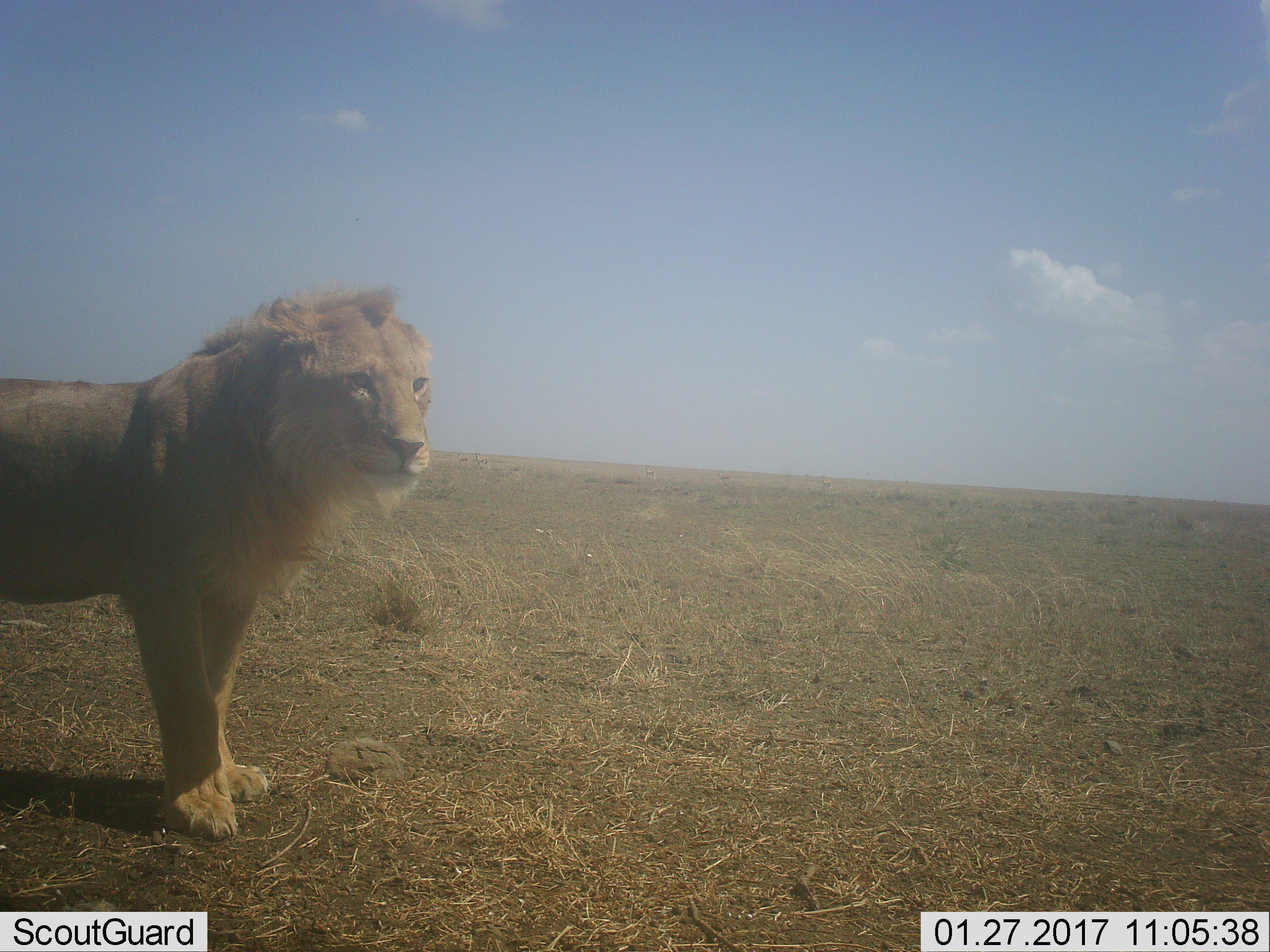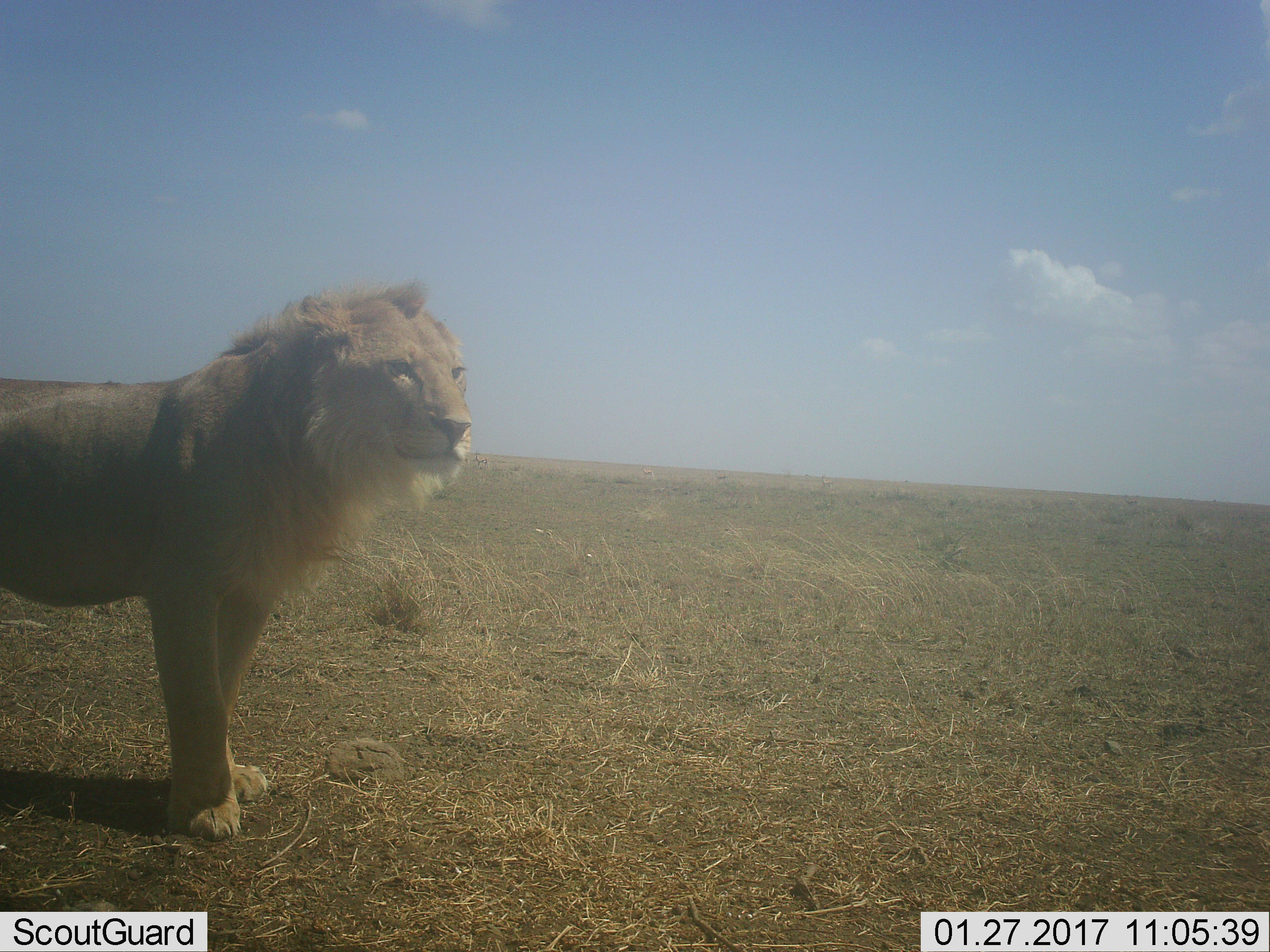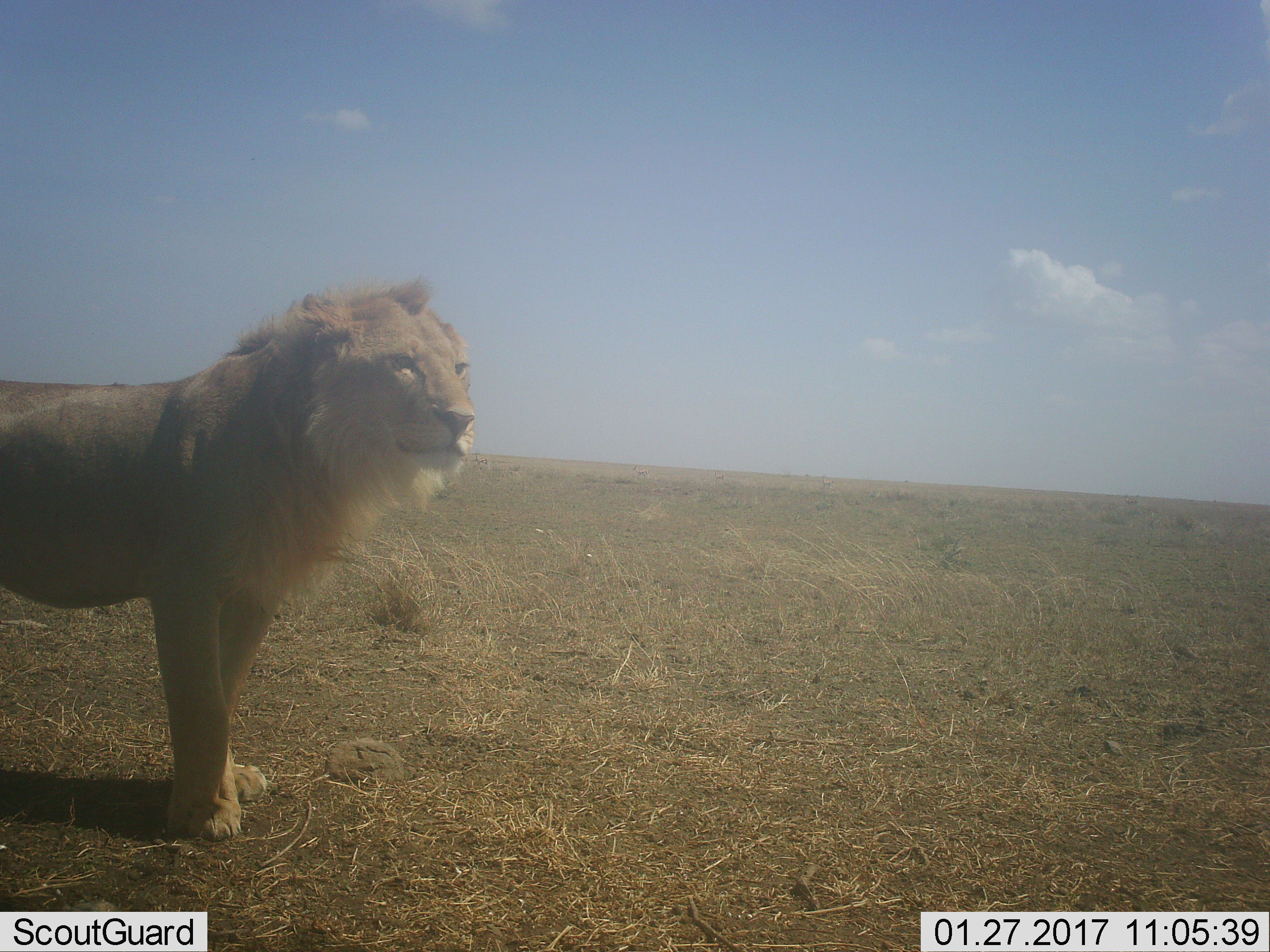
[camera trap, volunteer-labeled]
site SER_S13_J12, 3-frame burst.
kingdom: Animalia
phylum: Chordata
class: Mammalia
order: Carnivora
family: Felidae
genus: Panthera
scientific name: Panthera leo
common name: lion male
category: lionmale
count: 1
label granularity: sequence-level